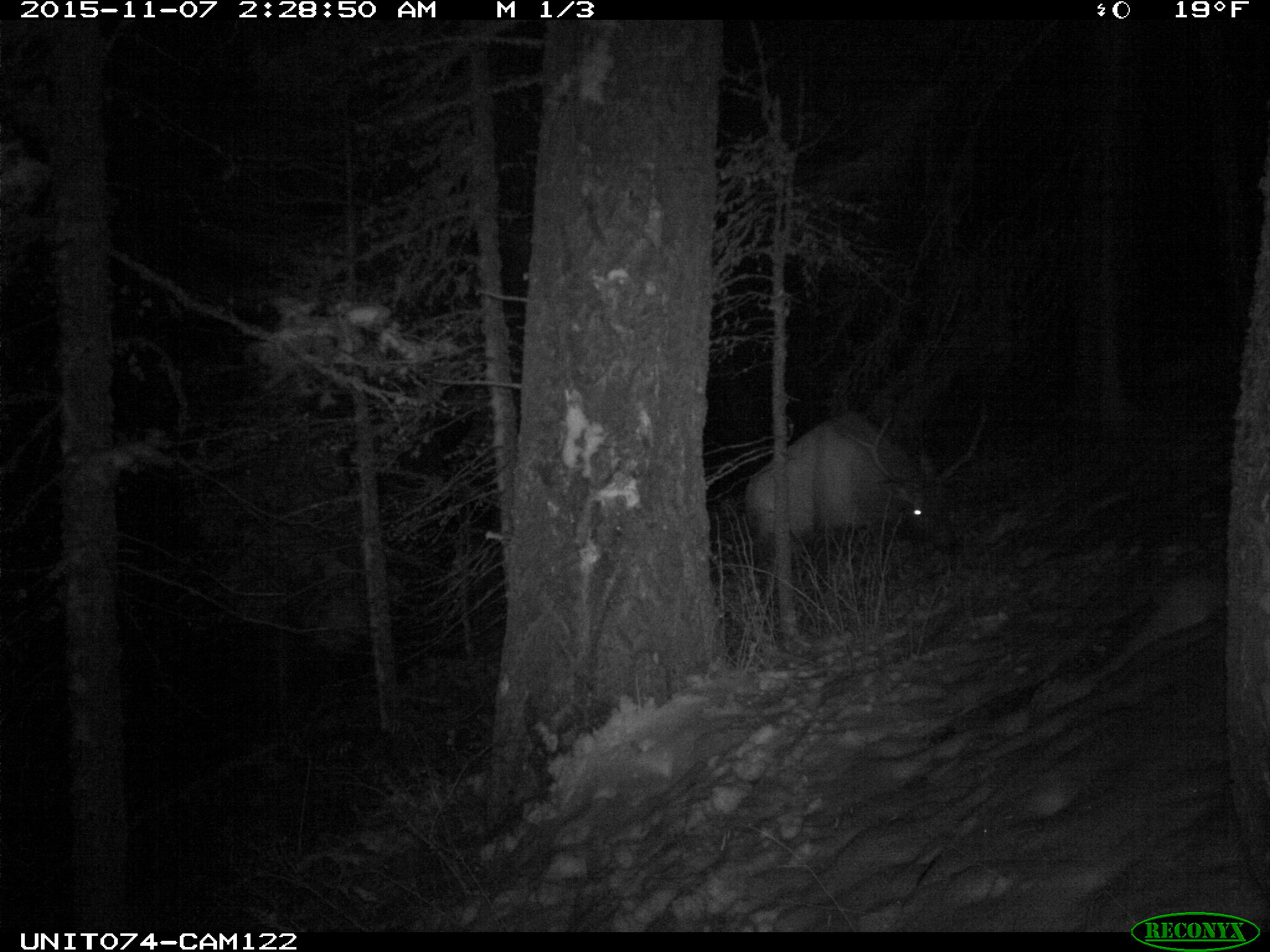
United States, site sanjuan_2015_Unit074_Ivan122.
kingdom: Animalia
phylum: Chordata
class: Mammalia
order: Artiodactyla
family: Cervidae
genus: Cervus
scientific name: Cervus elaphus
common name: red deer